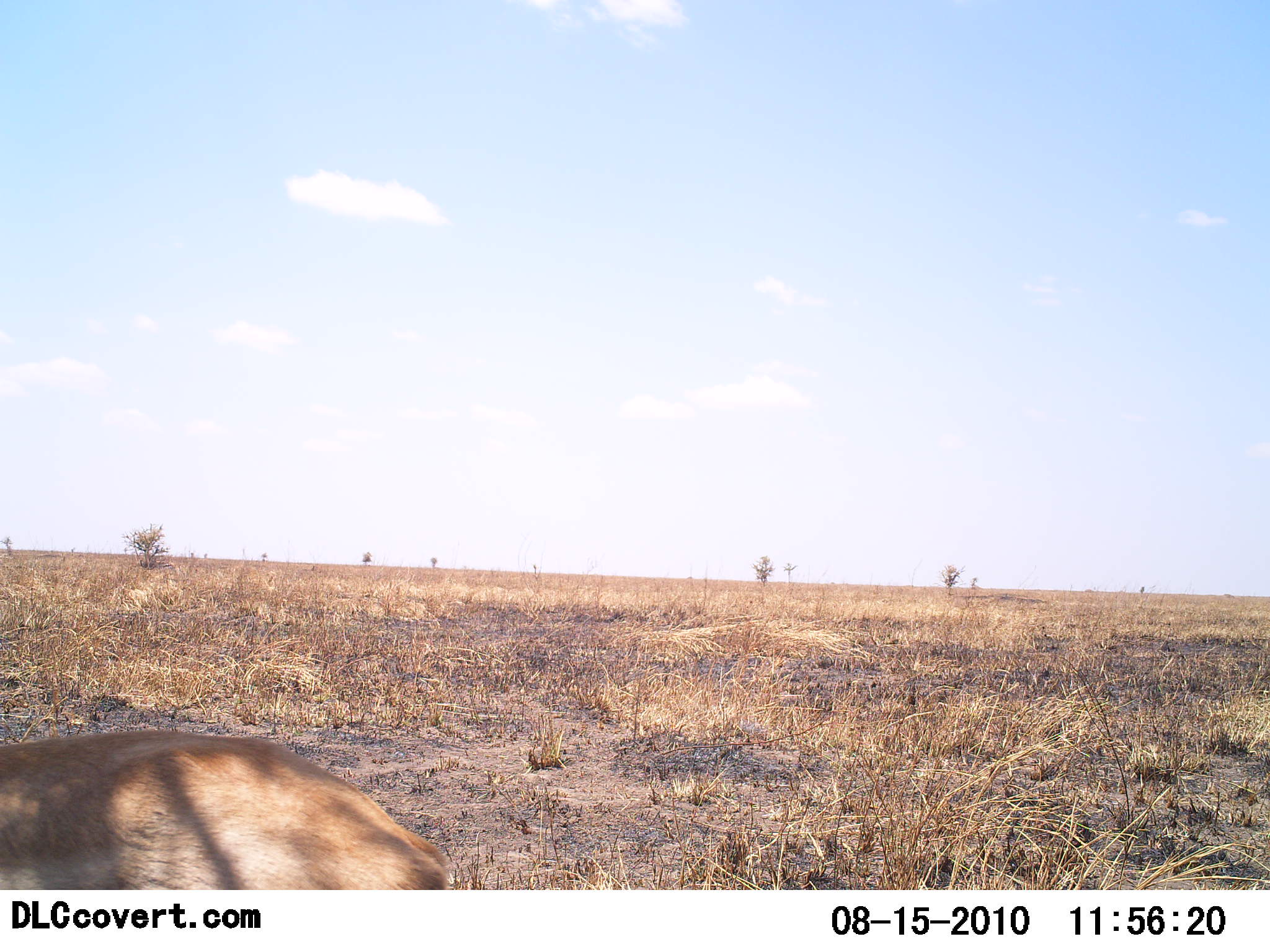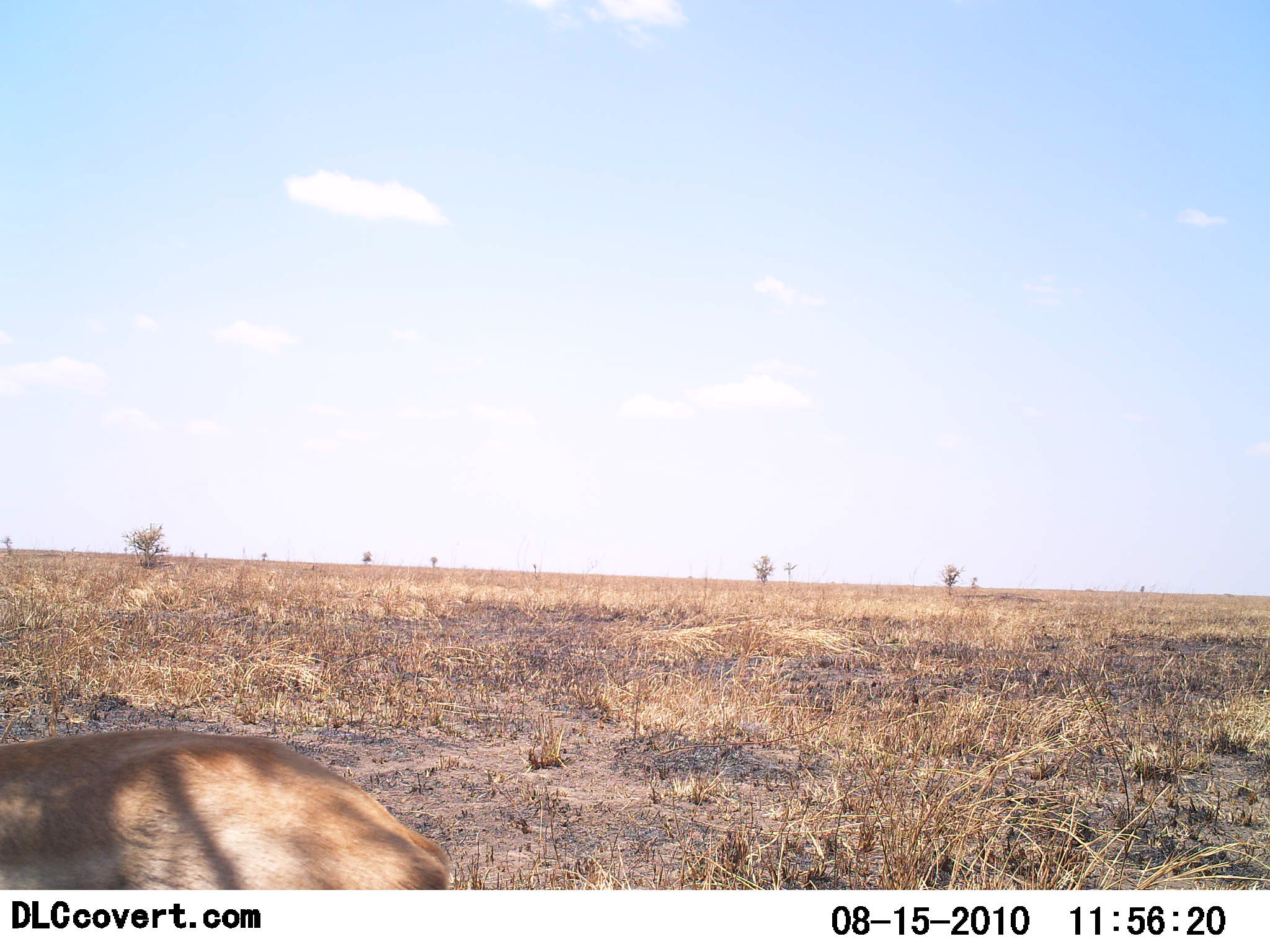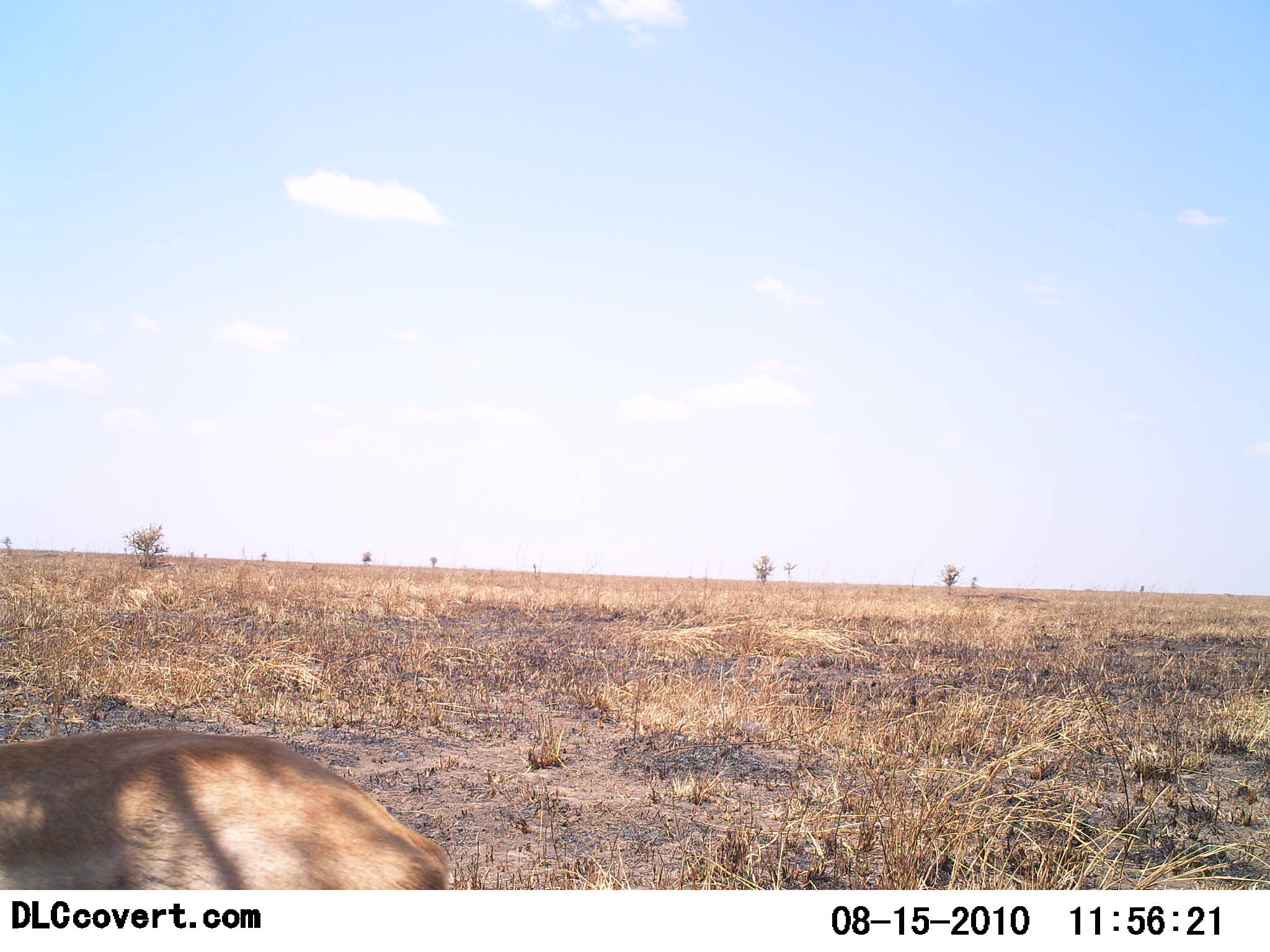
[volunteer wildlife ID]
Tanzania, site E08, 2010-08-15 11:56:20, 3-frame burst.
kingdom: Animalia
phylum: Chordata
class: Mammalia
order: Artiodactyla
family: Bovidae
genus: Nanger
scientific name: Nanger granti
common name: grant's gazelle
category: gazellegrants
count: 1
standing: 50%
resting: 17%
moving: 33%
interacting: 0%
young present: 0%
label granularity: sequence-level